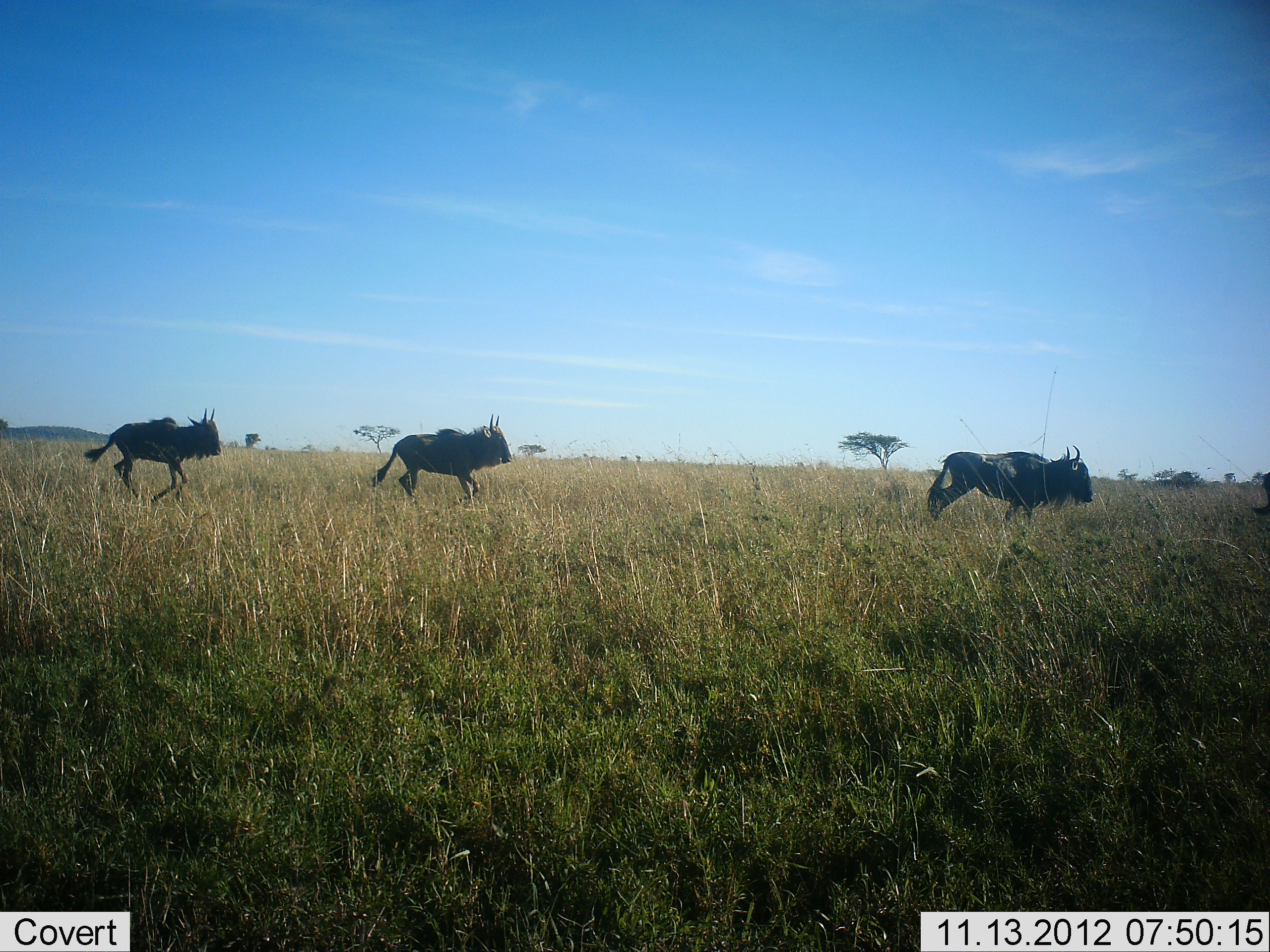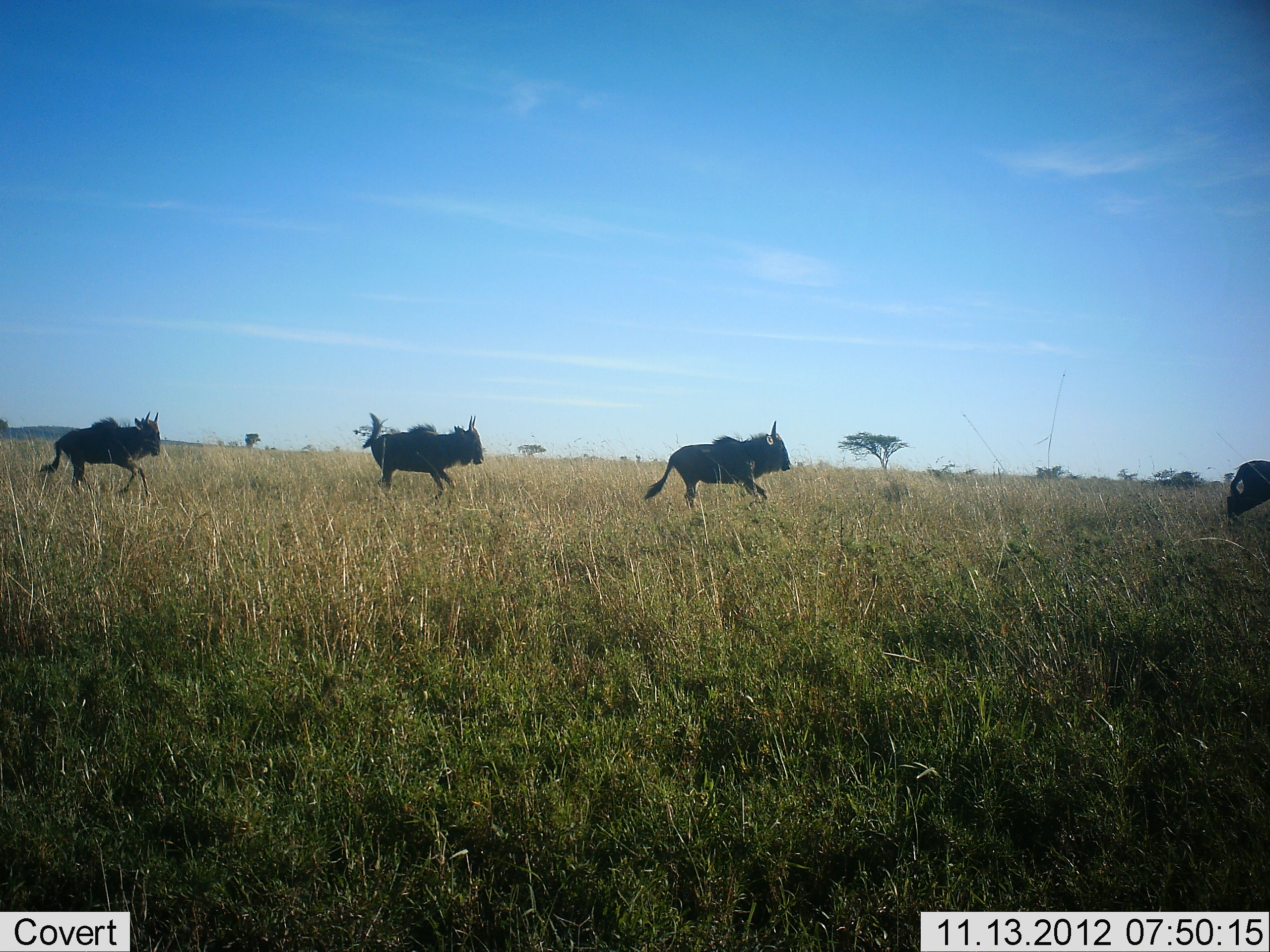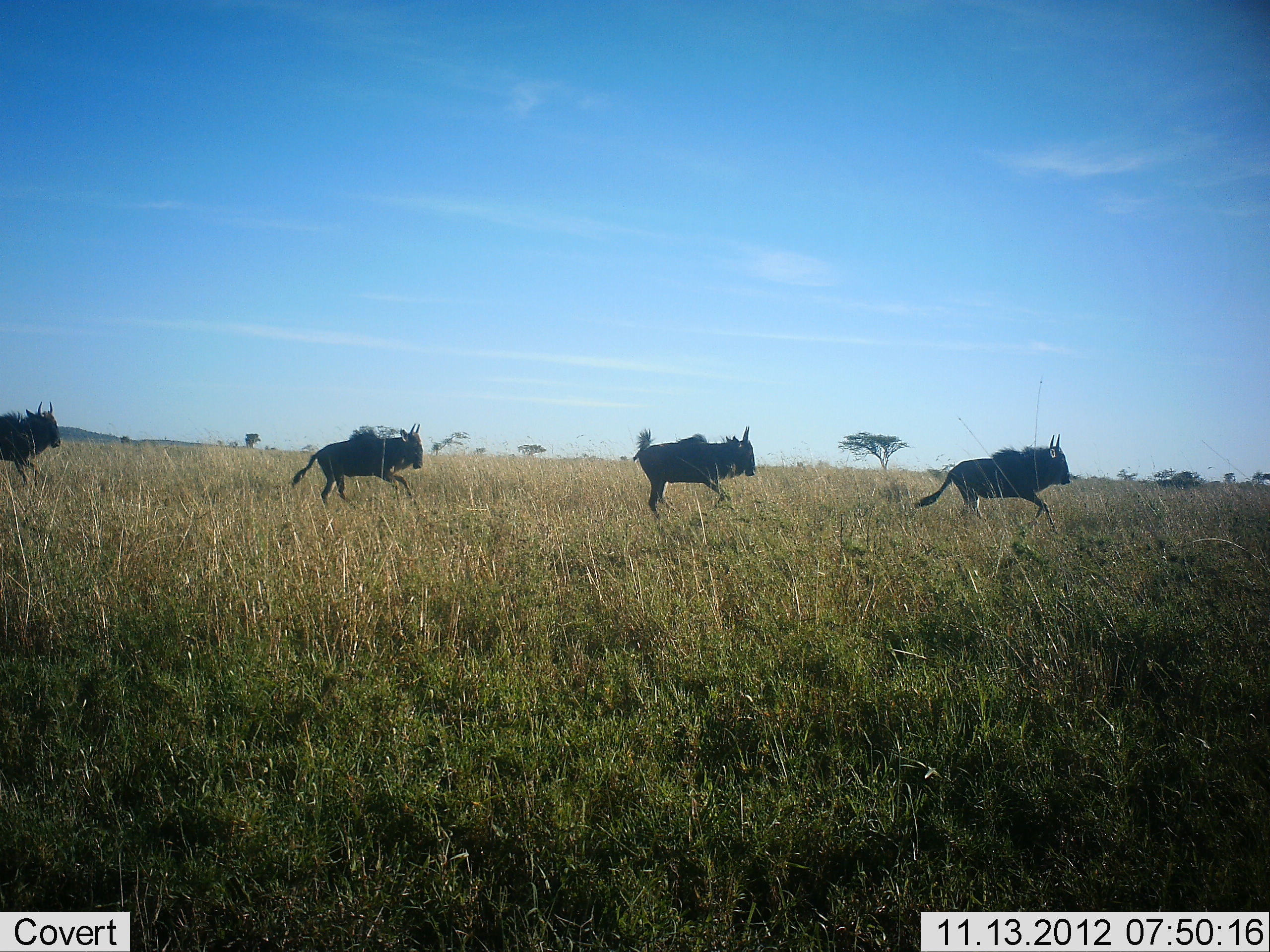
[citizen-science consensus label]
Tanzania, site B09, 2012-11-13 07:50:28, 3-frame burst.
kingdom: Animalia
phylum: Chordata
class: Mammalia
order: Artiodactyla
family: Bovidae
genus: Connochaetes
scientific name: Connochaetes taurinus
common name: blue wildebeest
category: wildebeest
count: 5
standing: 0%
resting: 0%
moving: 100%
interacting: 0%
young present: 0%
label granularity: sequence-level